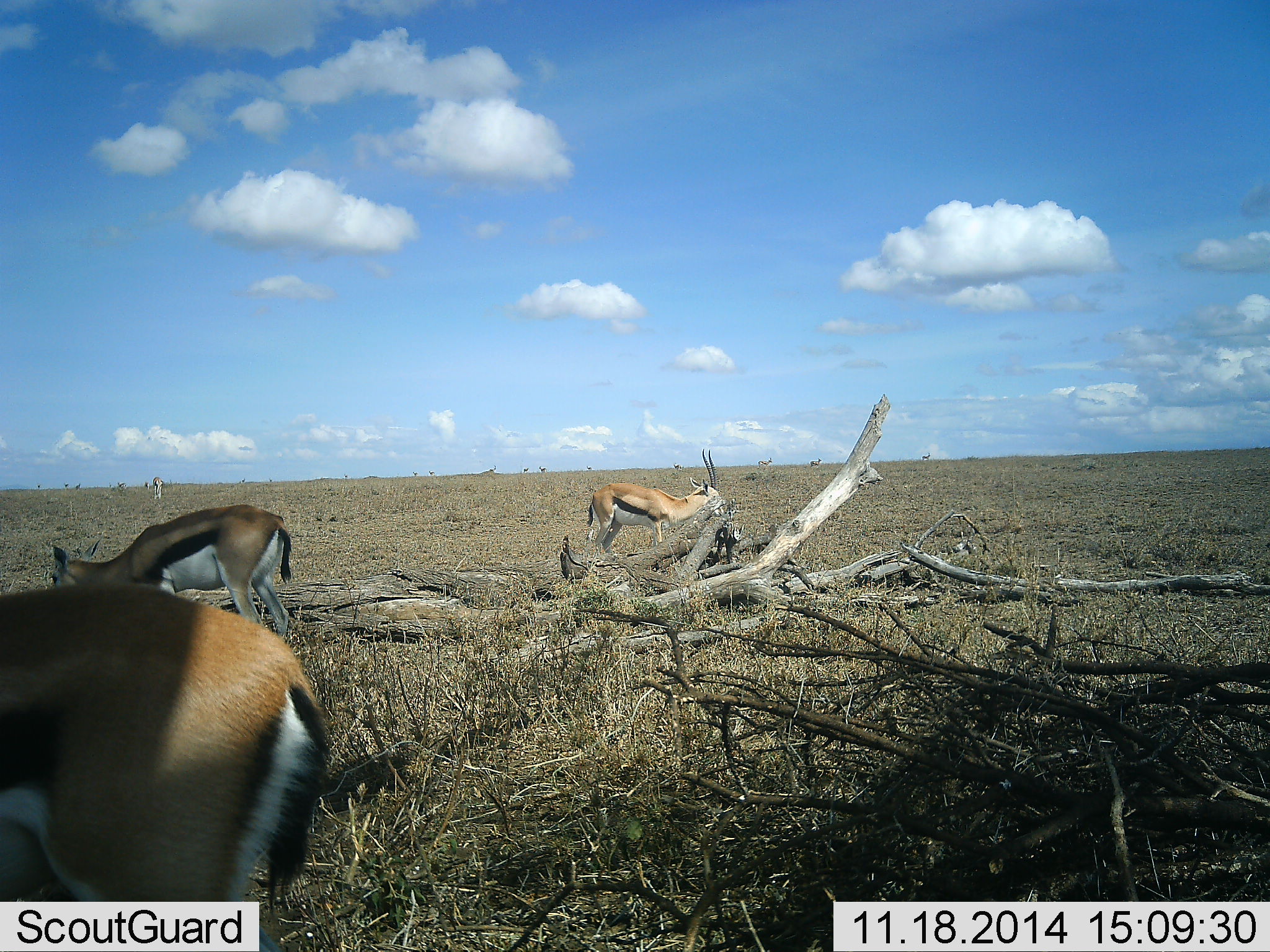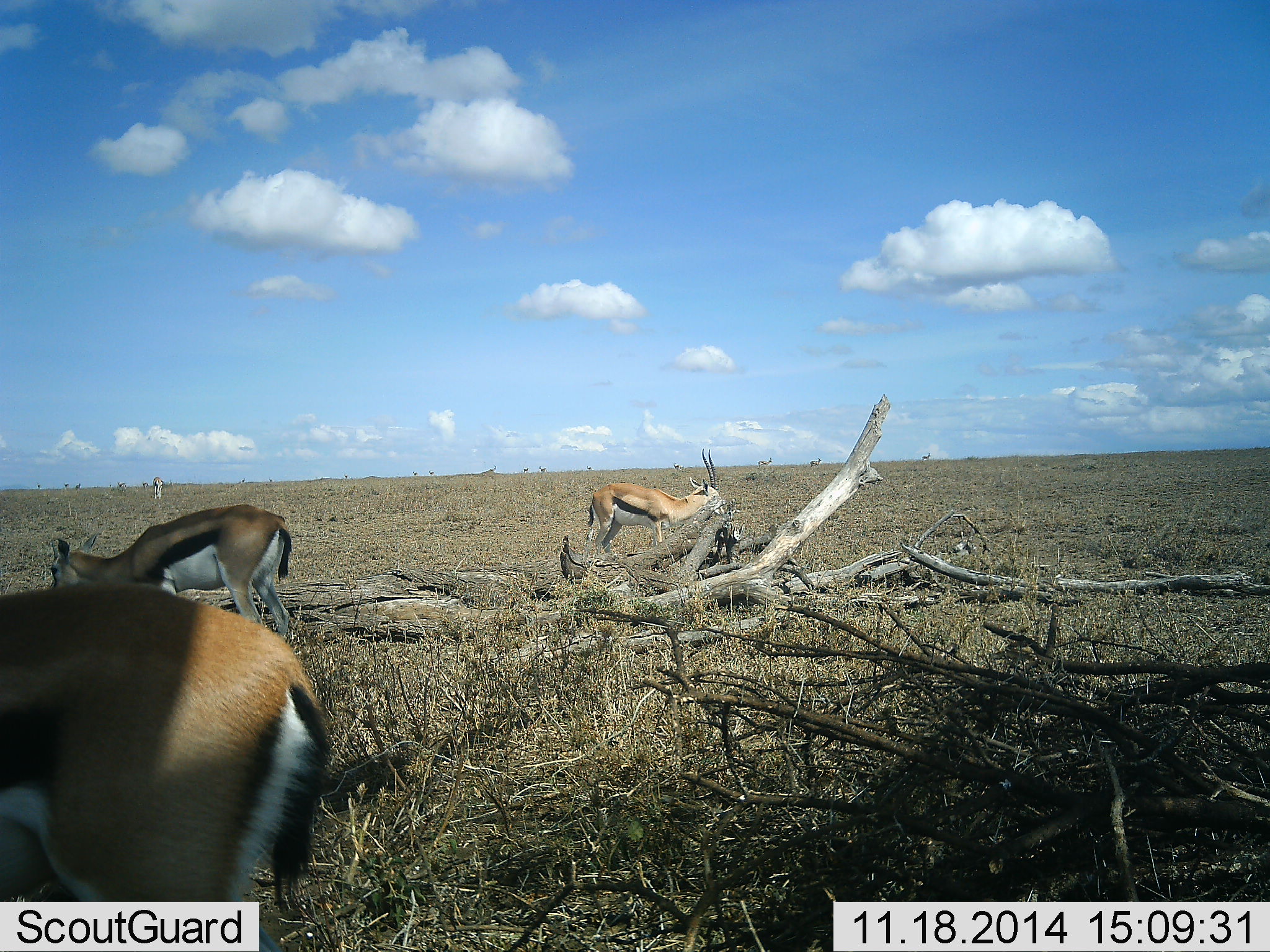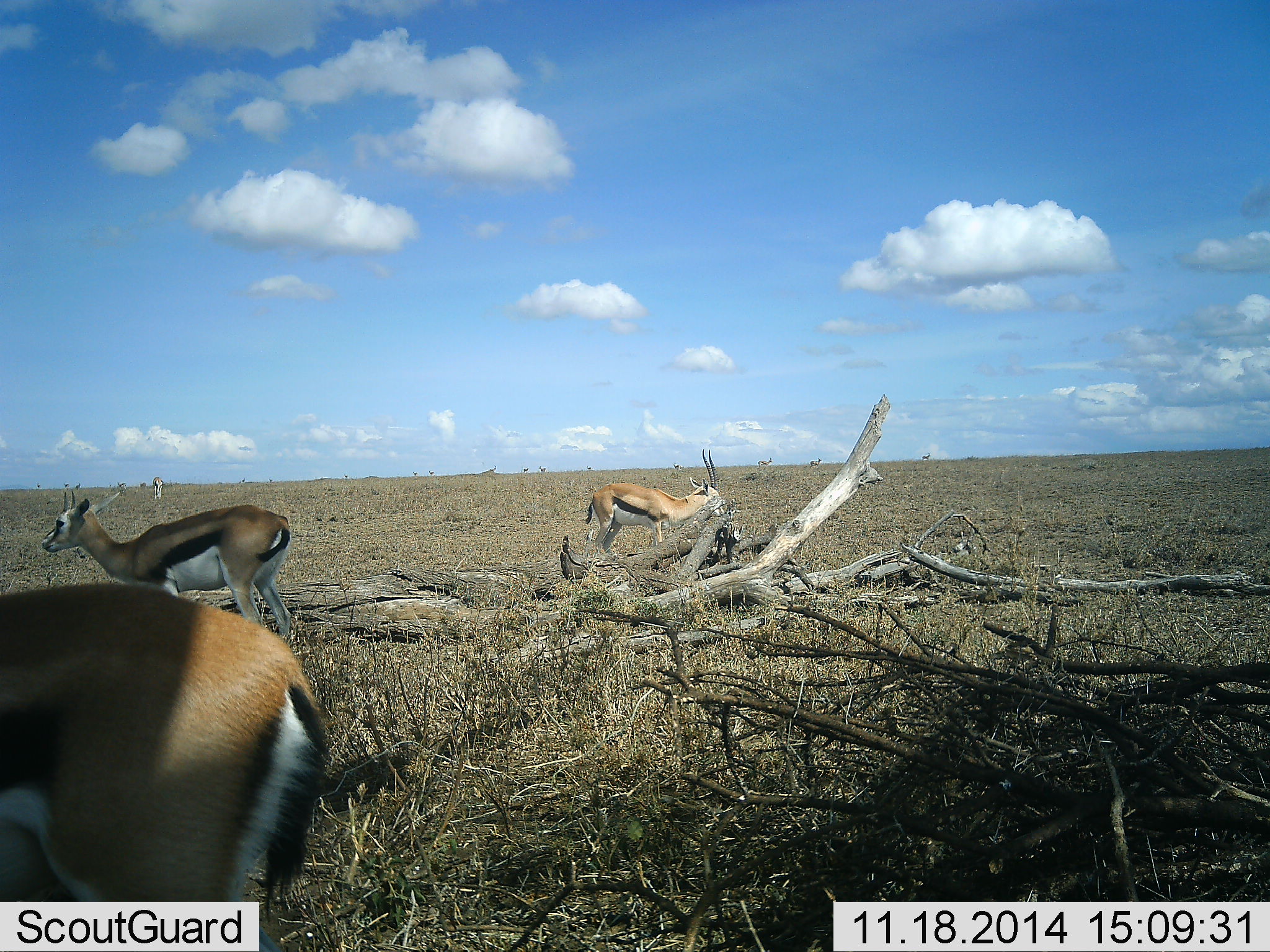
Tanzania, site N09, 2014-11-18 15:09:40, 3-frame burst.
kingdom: Animalia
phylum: Chordata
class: Mammalia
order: Artiodactyla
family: Bovidae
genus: Eudorcas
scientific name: Eudorcas thomsonii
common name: thomson's gazelle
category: gazellethomsons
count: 4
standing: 80%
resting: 20%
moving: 10%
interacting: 0%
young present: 0%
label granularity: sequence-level